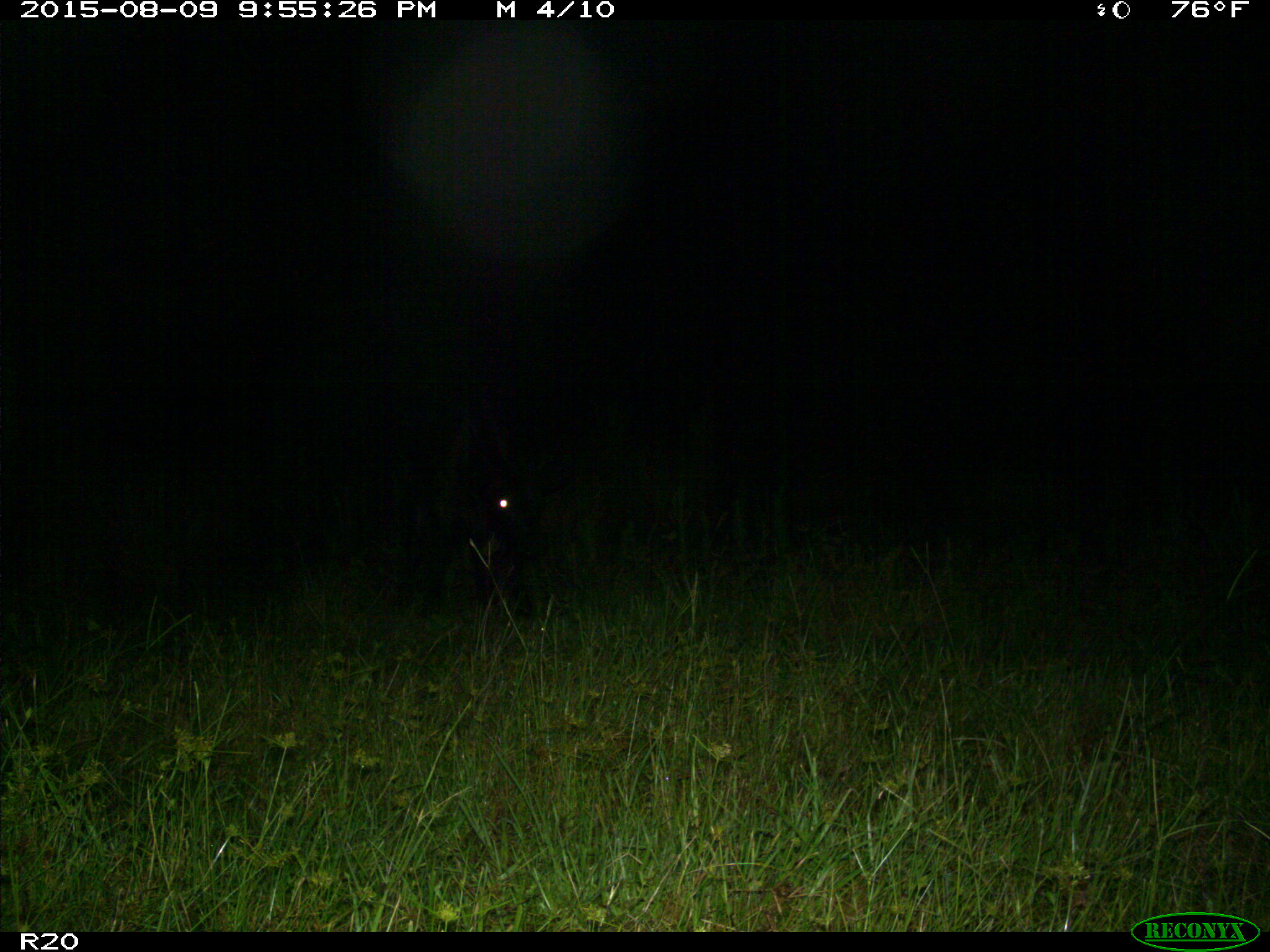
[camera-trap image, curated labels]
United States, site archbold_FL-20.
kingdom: Animalia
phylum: Chordata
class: Mammalia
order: Artiodactyla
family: Bovidae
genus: Bos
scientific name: Bos taurus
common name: domestic cow